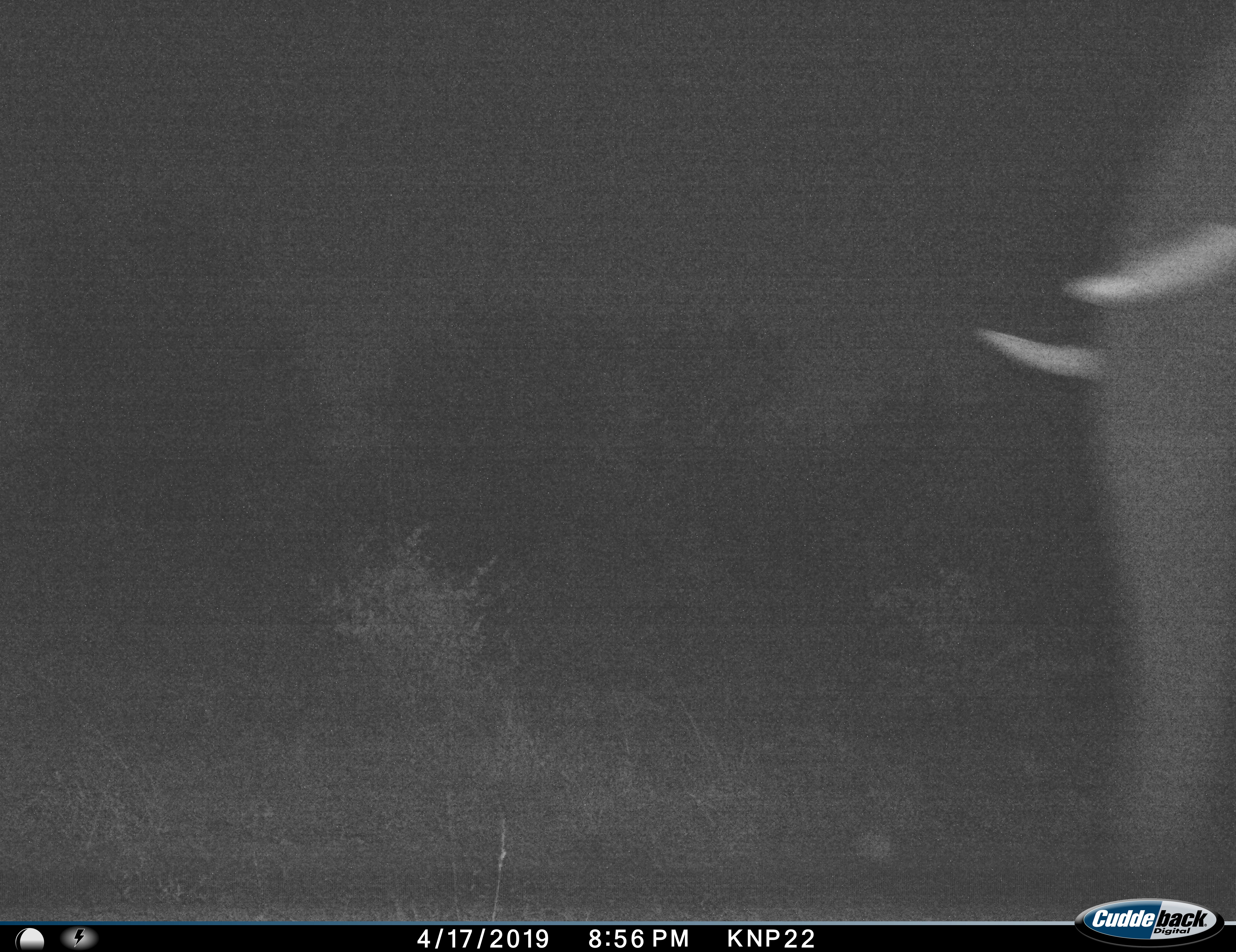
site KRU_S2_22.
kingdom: Animalia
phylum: Chordata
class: Mammalia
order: Proboscidea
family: Elephantidae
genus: Loxodonta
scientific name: Loxodonta africana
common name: african bush elephant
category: elephant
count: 1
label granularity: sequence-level